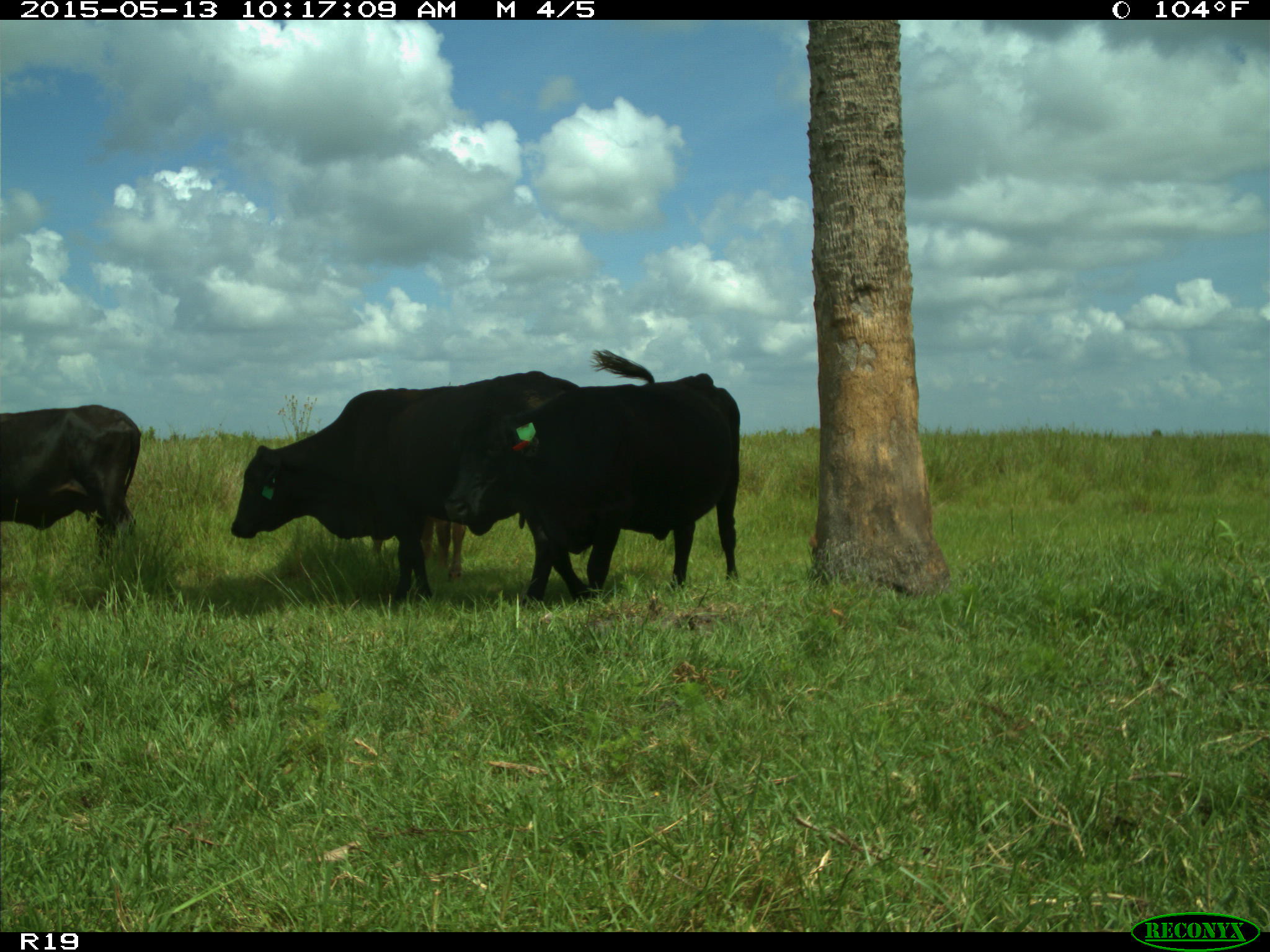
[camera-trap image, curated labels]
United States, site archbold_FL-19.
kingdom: Animalia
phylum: Chordata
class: Mammalia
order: Artiodactyla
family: Bovidae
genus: Bos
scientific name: Bos taurus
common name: domestic cow